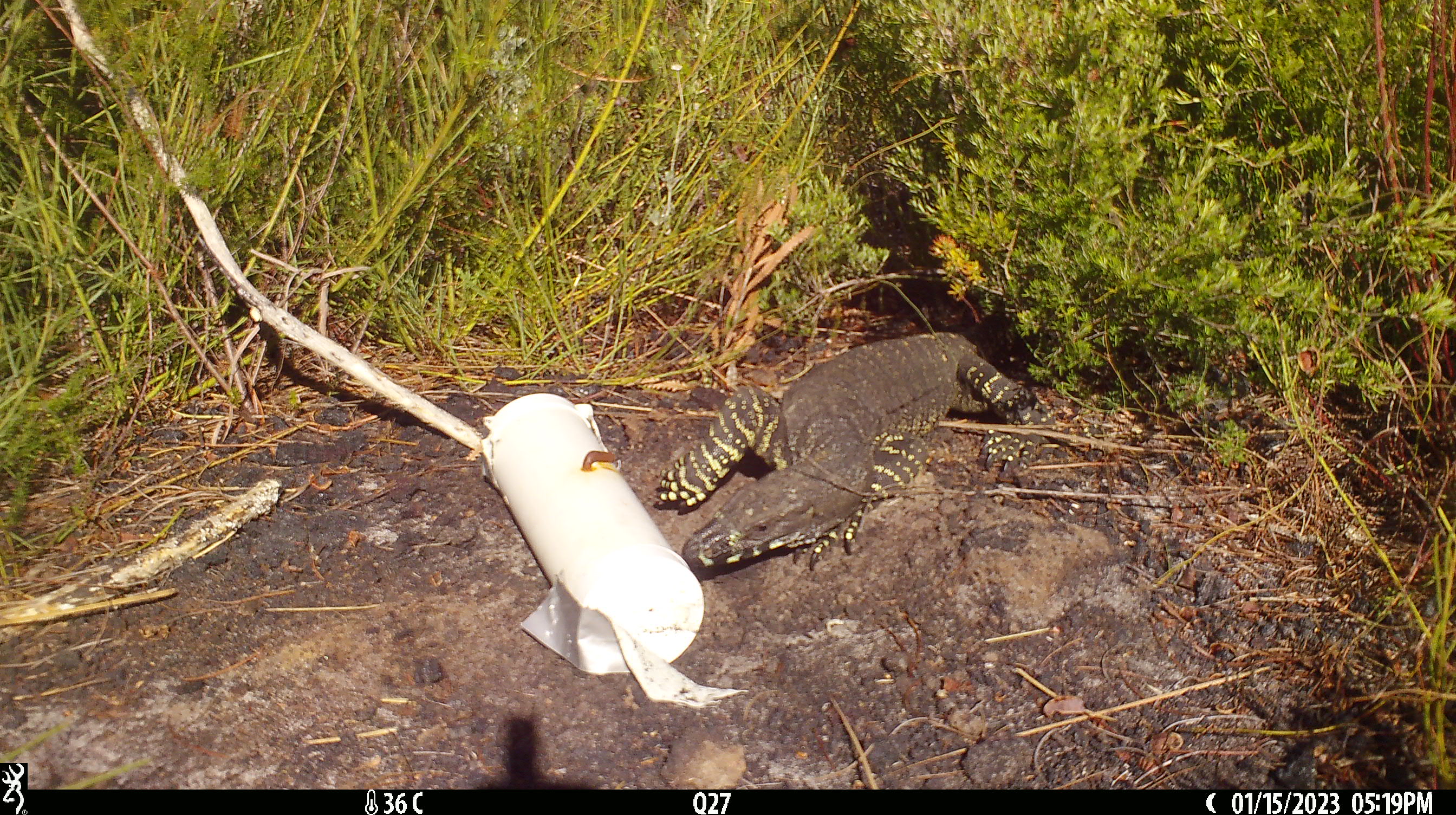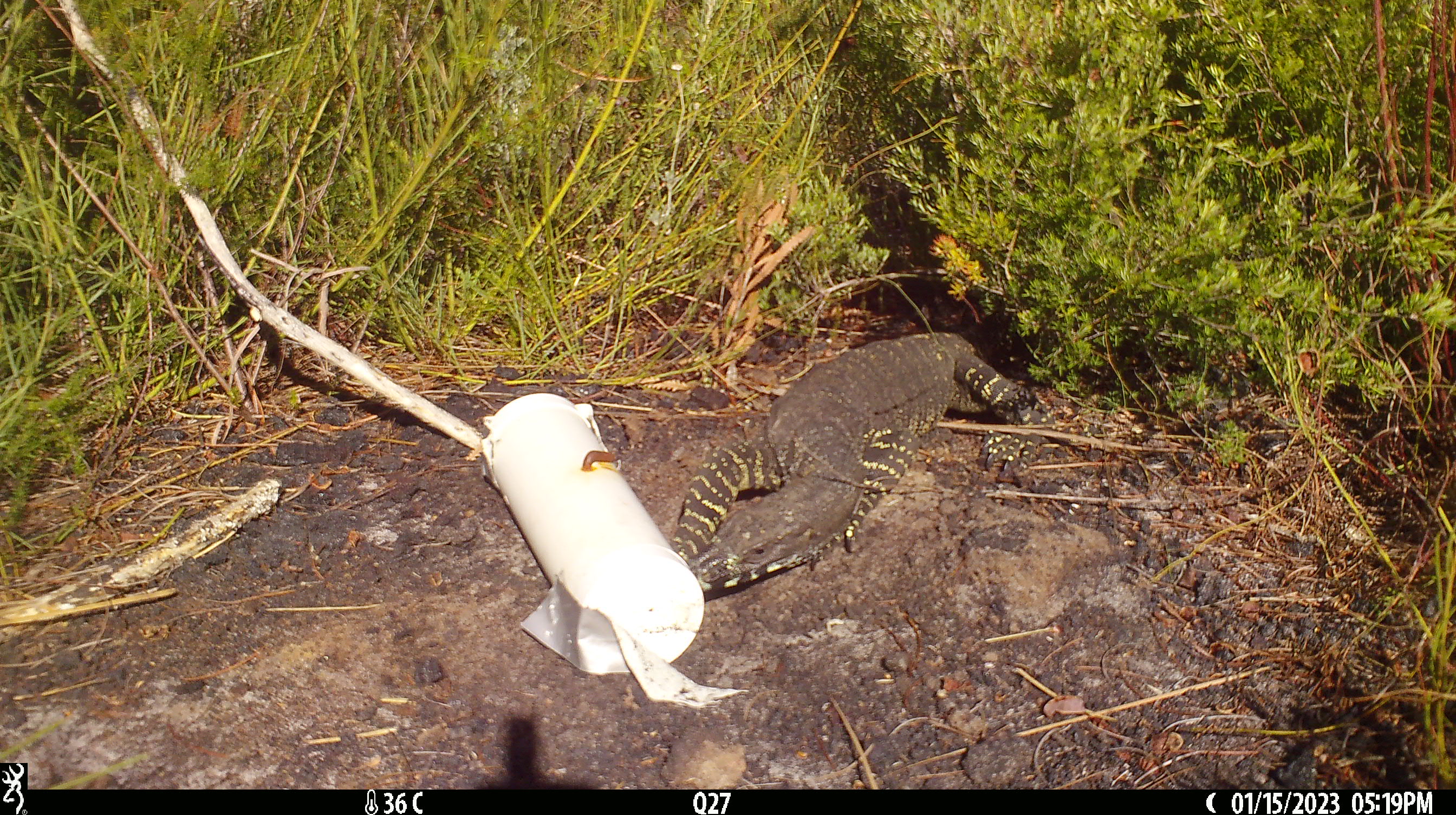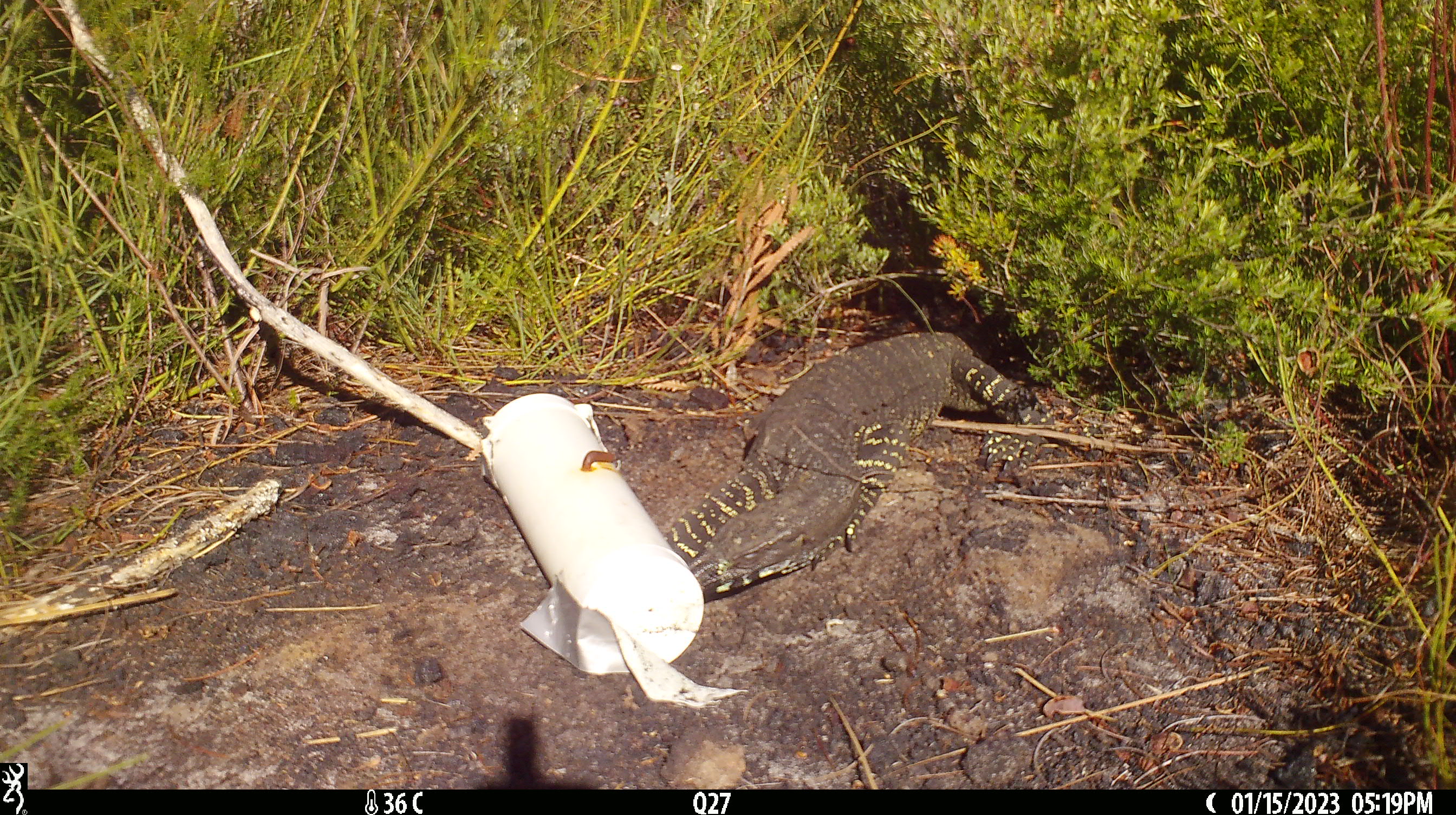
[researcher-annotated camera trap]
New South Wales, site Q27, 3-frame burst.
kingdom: Animalia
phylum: Chordata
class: Reptilia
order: Squamata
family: Varanidae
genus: Varanus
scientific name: Varanus varius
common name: lace monitor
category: goanna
Goanna (lace monitor) (Varanus varius).